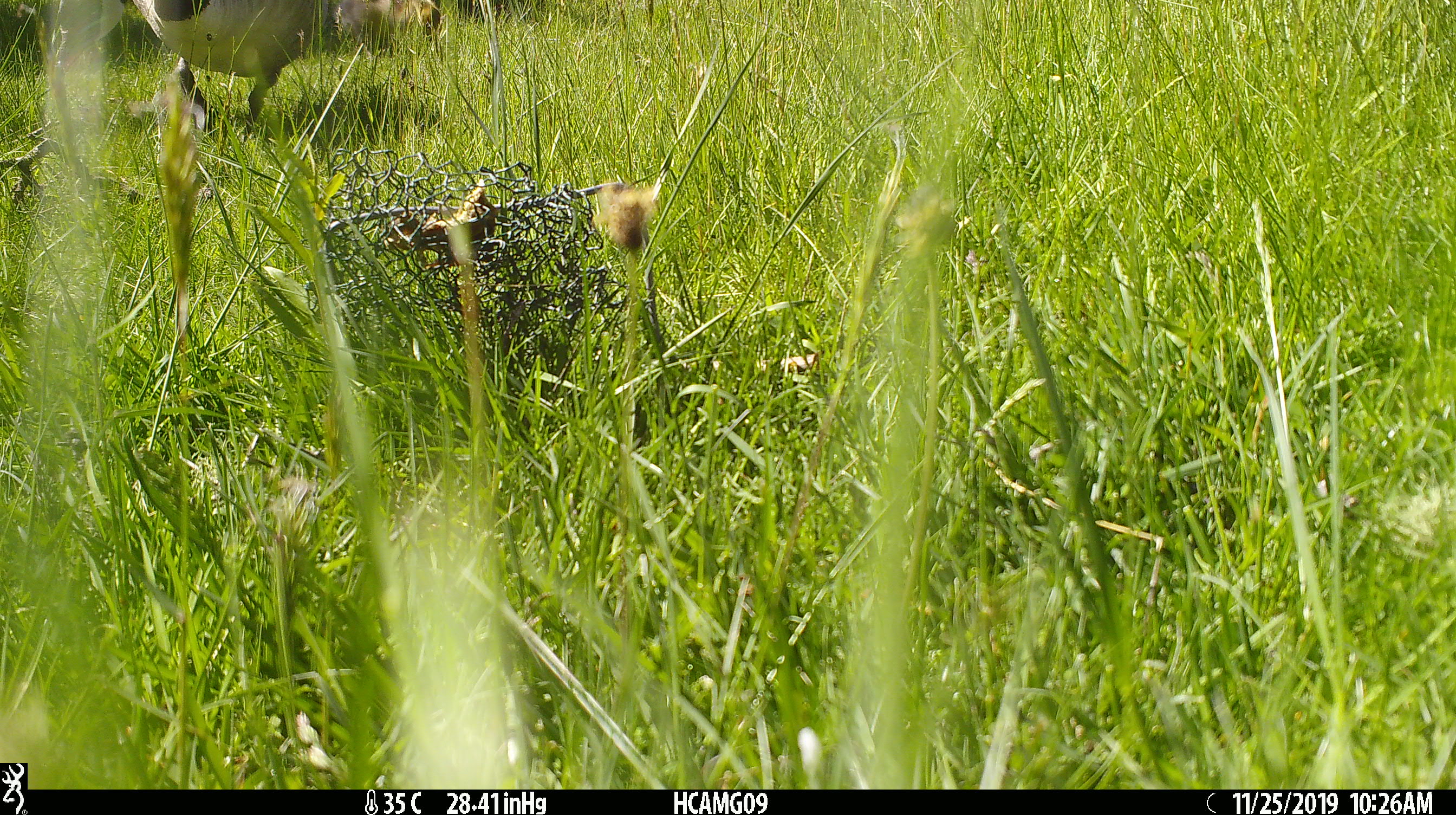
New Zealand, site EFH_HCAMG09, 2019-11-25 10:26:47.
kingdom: Animalia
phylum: Chordata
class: Aves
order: Anseriformes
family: Anatidae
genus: Branta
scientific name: Branta canadensis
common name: canada goose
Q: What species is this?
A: Canada goose (Branta canadensis).